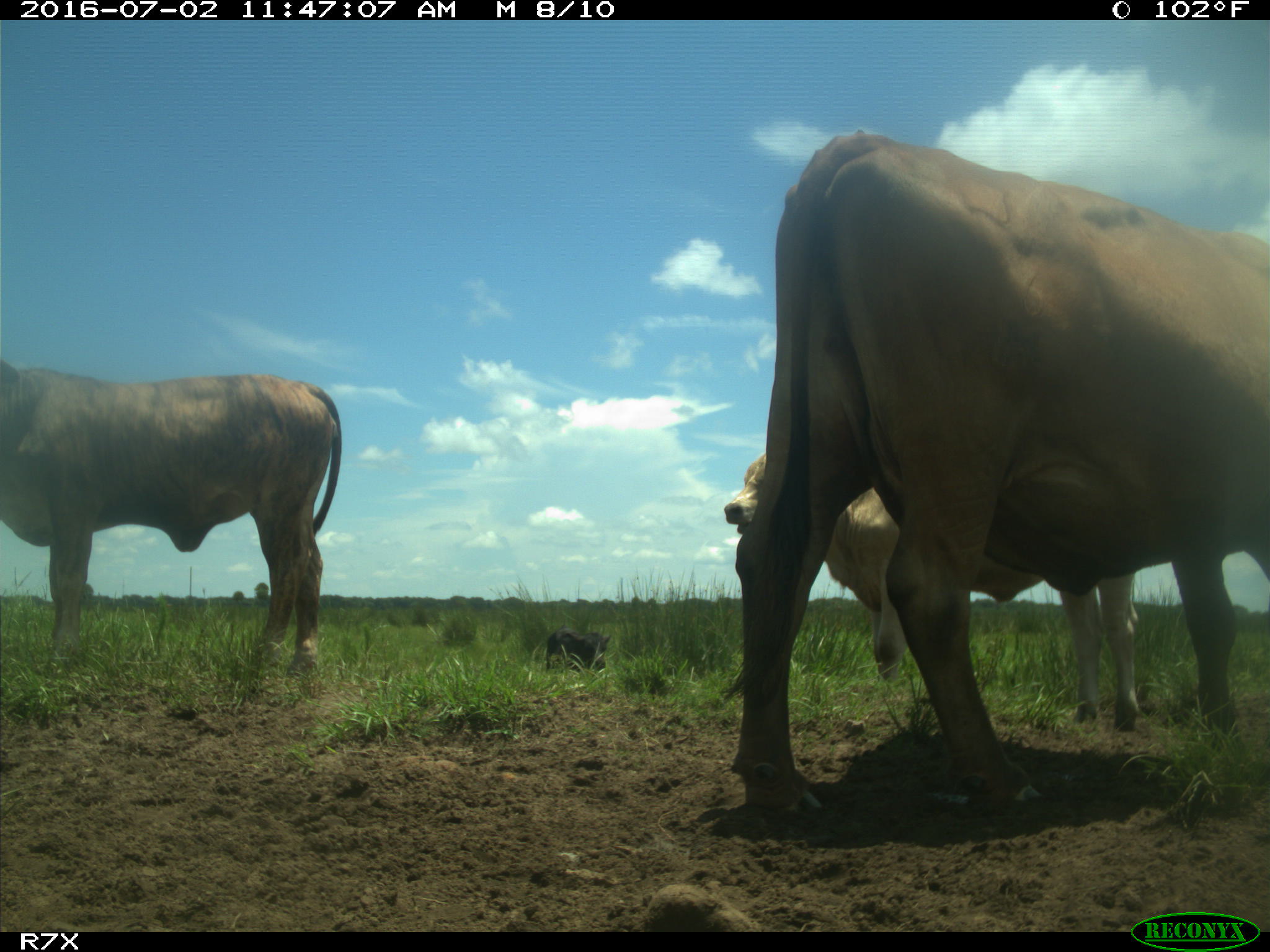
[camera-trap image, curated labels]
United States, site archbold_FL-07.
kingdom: Animalia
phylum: Chordata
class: Mammalia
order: Artiodactyla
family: Bovidae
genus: Bos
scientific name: Bos taurus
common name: domestic cow